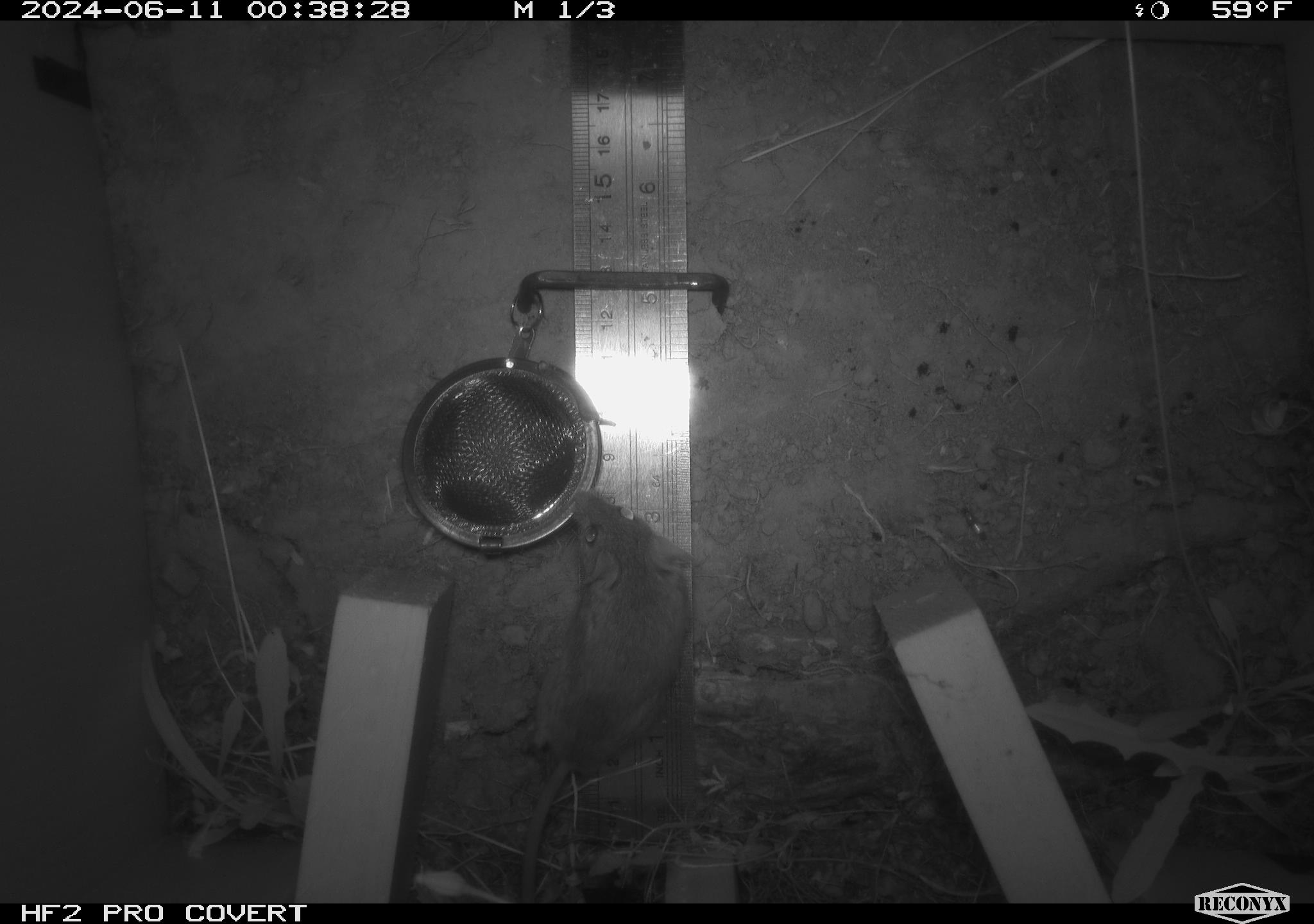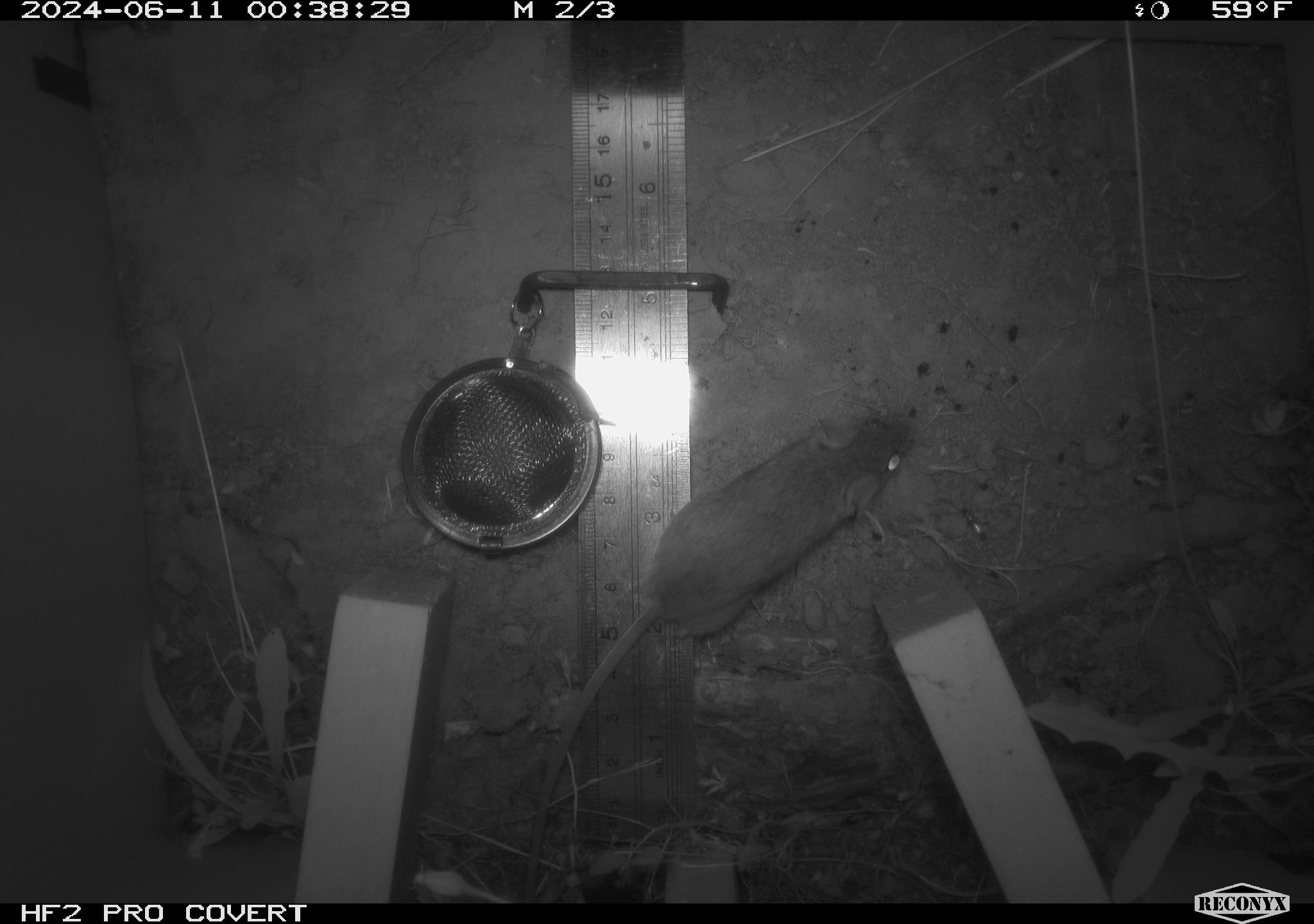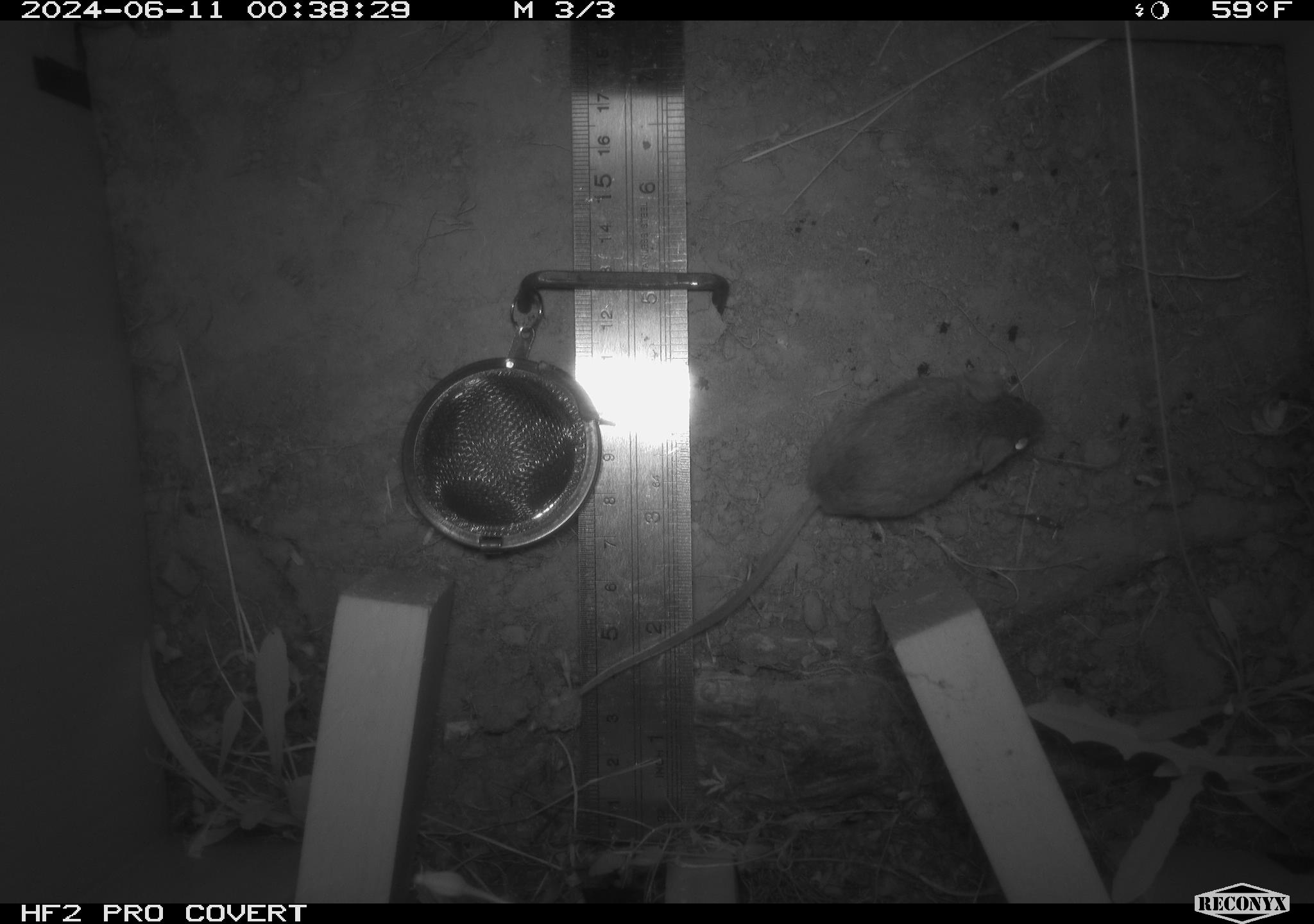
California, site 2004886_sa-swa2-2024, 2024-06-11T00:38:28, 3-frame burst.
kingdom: Animalia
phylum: Chordata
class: Mammalia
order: Rodentia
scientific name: Rodentia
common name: mouse species